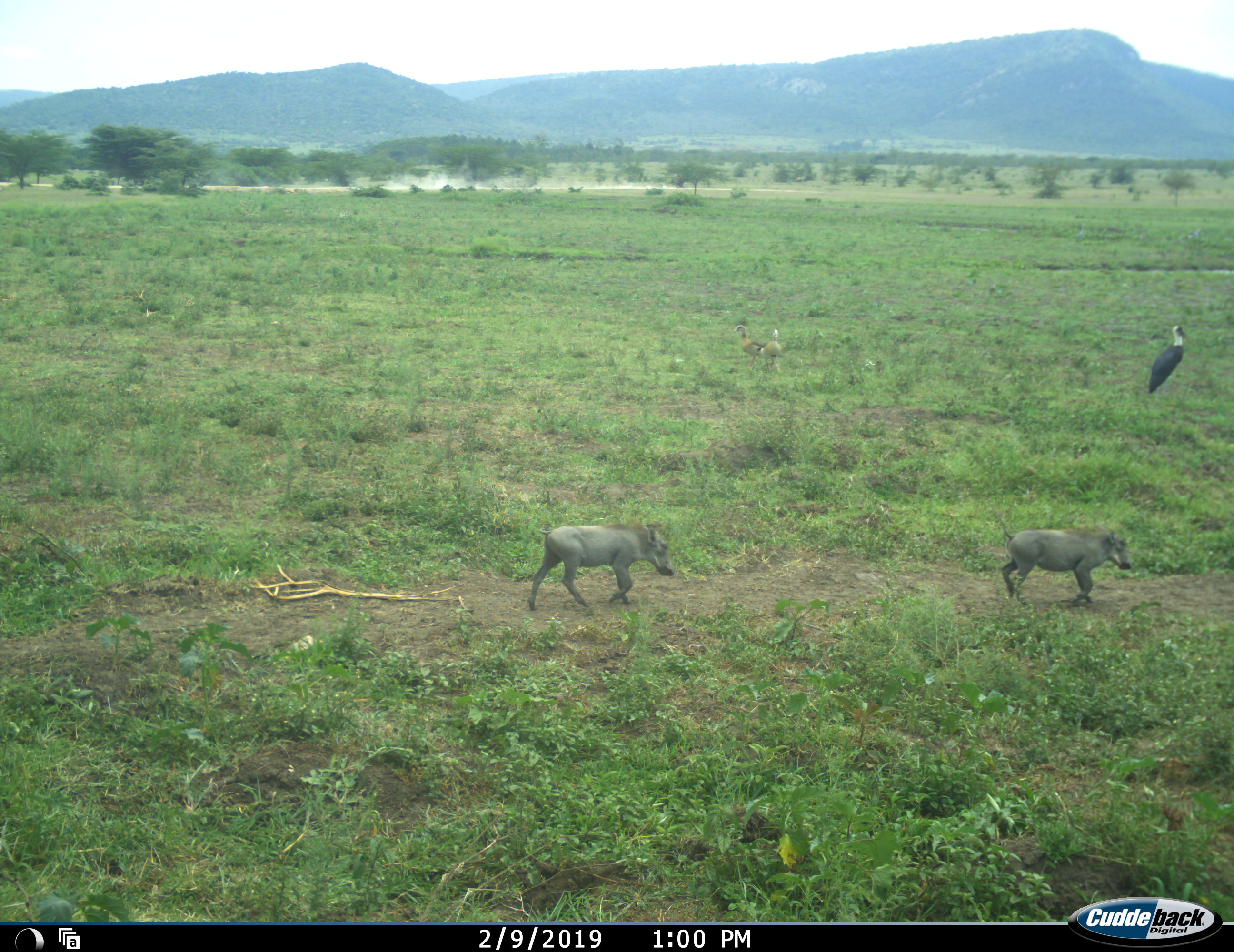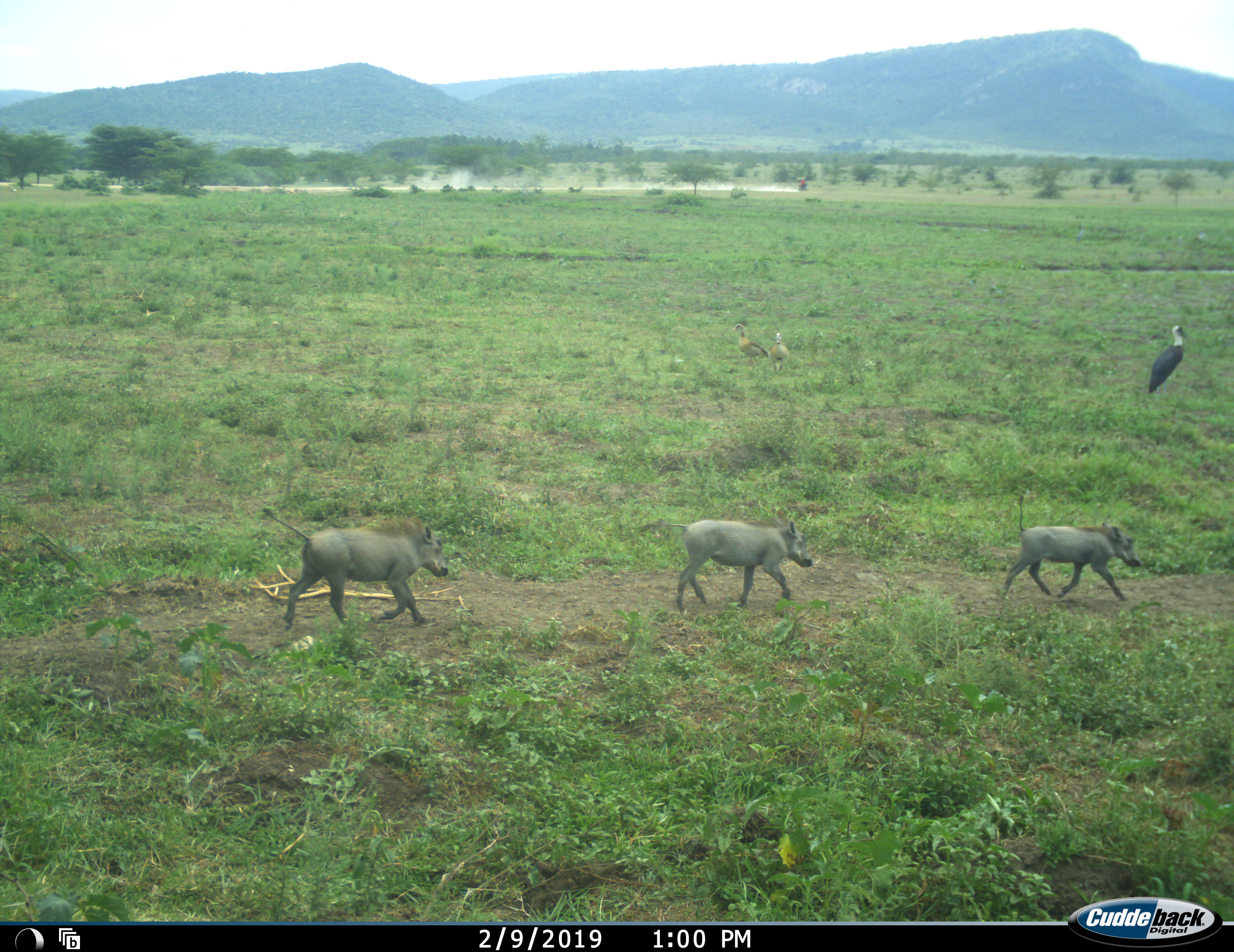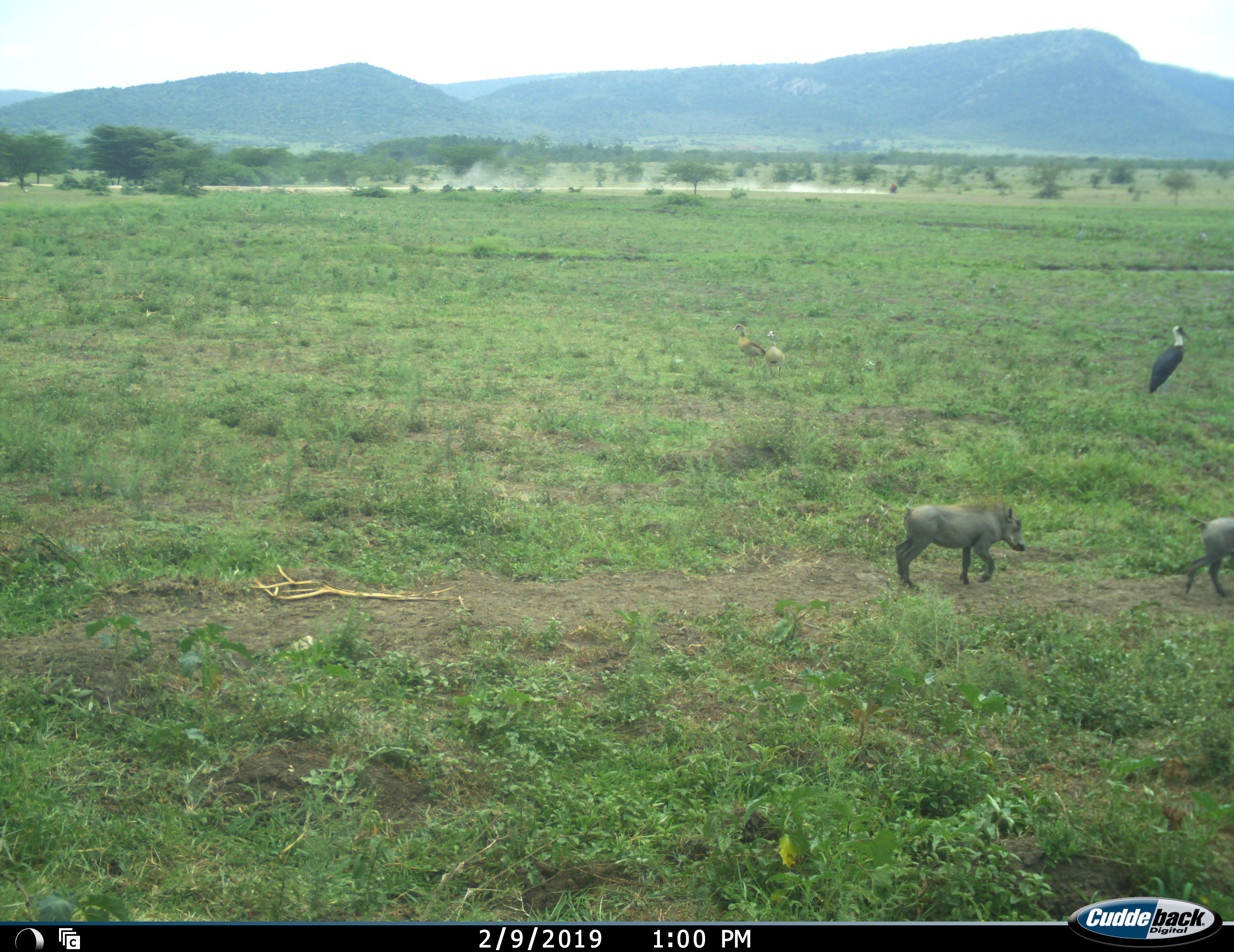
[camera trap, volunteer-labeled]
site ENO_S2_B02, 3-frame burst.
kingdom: Animalia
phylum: Chordata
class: Aves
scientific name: Aves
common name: bird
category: birdother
Birdother (bird) (Aves), count 3. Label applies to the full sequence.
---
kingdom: Animalia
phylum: Chordata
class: Mammalia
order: Artiodactyla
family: Suidae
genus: Phacochoerus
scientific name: Phacochoerus africanus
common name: warthog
Warthog (Phacochoerus africanus), count 2. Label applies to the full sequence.